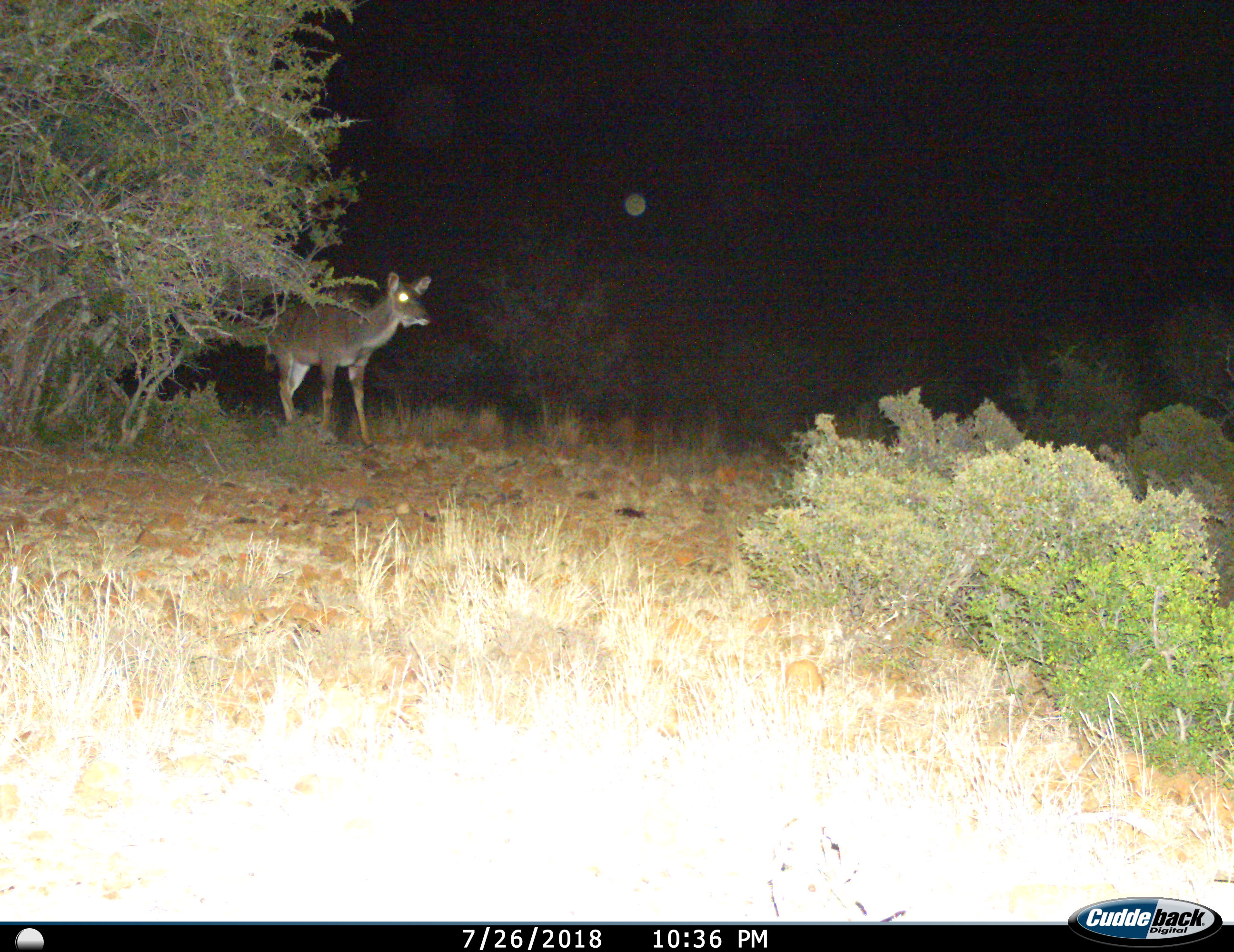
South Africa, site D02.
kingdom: Animalia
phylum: Chordata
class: Mammalia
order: Artiodactyla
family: Bovidae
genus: Tragelaphus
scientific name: Tragelaphus strepsiceros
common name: greater kudu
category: kudu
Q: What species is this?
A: Kudu (greater kudu) (Tragelaphus strepsiceros).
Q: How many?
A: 1.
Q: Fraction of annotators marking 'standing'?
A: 40%.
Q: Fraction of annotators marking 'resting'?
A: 0%.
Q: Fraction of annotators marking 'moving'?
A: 60%.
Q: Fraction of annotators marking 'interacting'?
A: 0%.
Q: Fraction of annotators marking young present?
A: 0%.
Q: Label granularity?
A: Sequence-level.